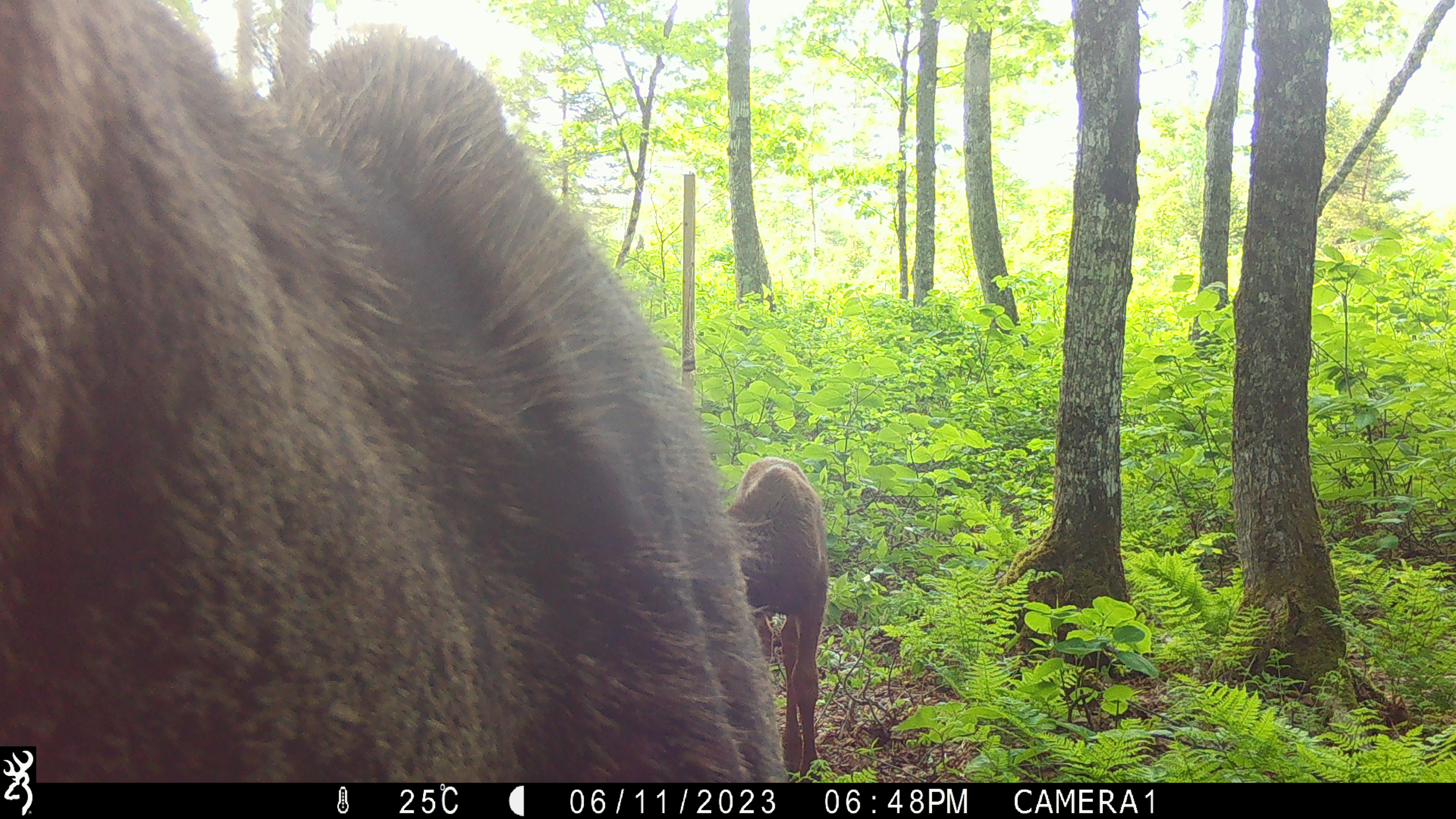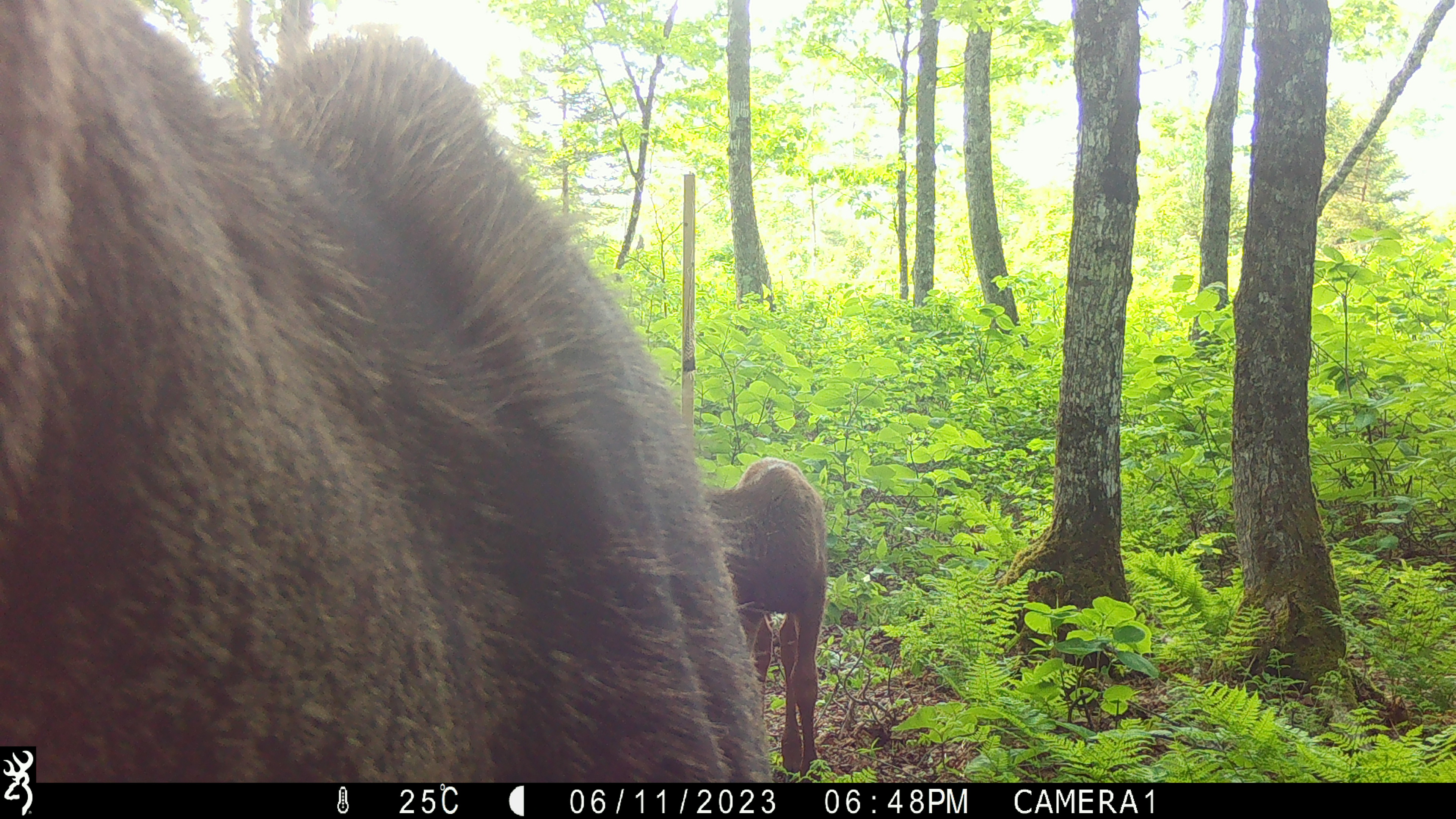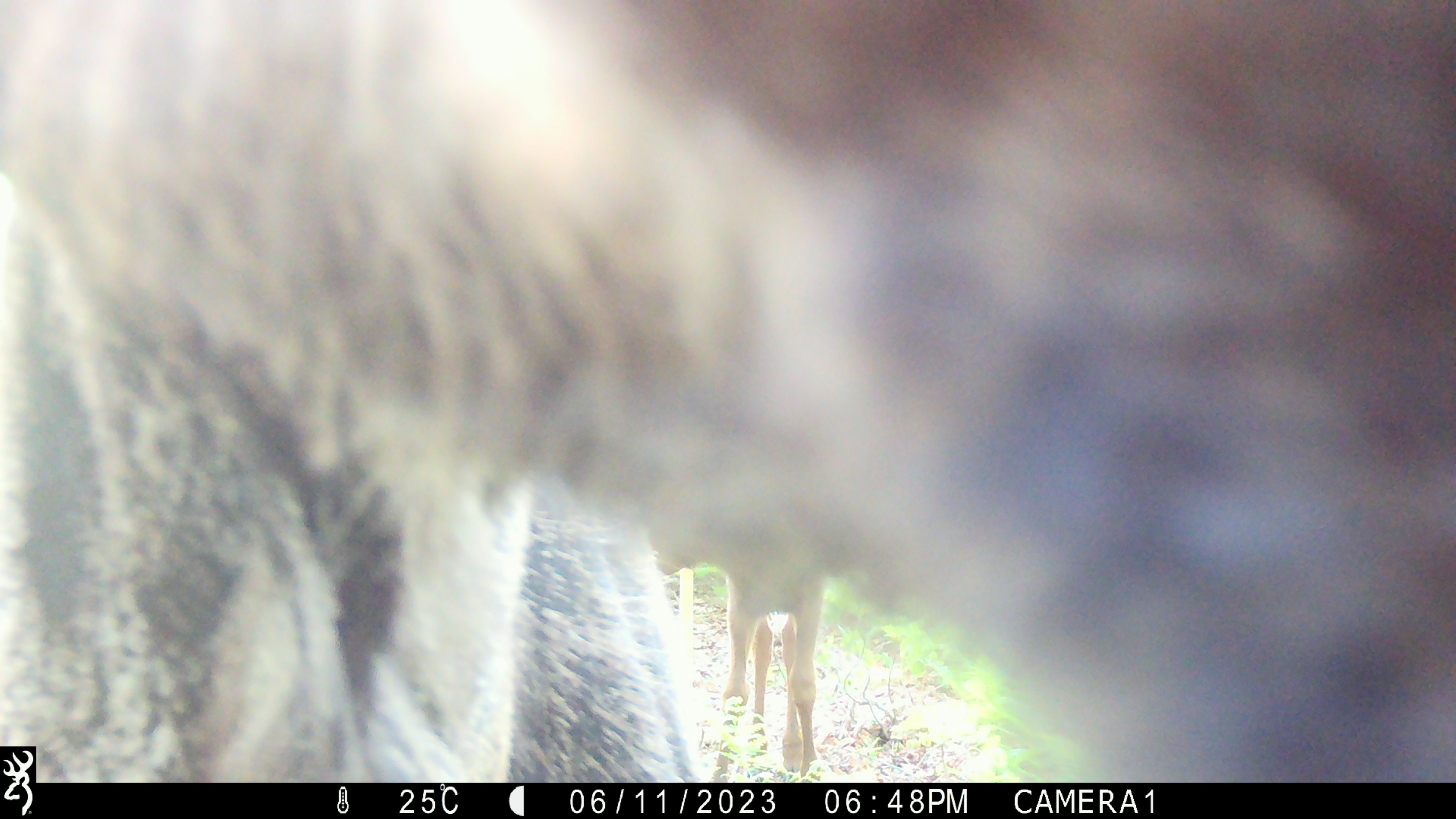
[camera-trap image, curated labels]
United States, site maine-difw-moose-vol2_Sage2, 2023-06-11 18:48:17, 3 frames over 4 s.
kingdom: Animalia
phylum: Chordata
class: Mammalia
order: Artiodactyla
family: Cervidae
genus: Alces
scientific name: Alces alces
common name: moose